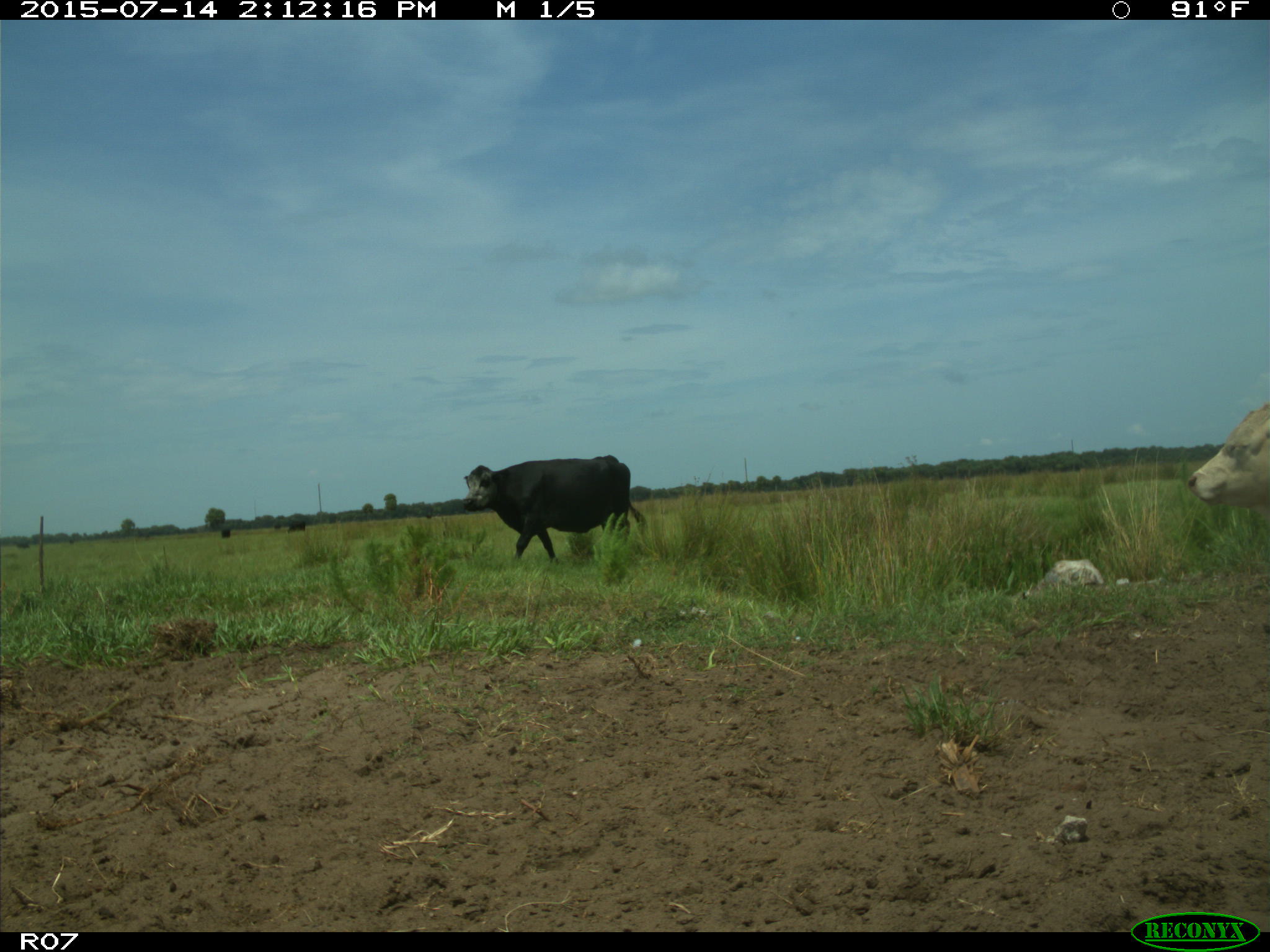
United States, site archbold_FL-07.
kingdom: Animalia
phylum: Chordata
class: Mammalia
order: Artiodactyla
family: Bovidae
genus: Bos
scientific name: Bos taurus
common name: domestic cow